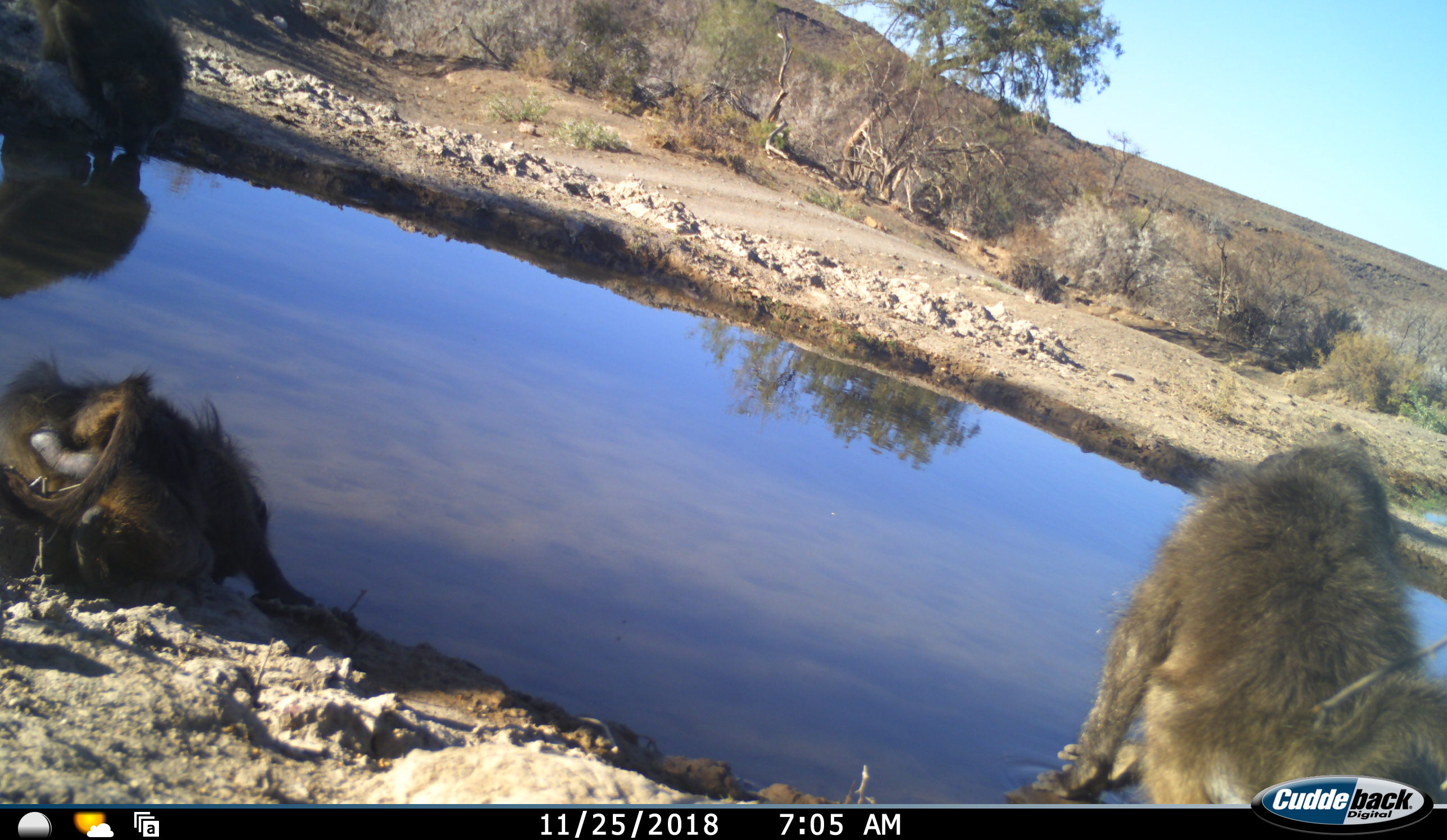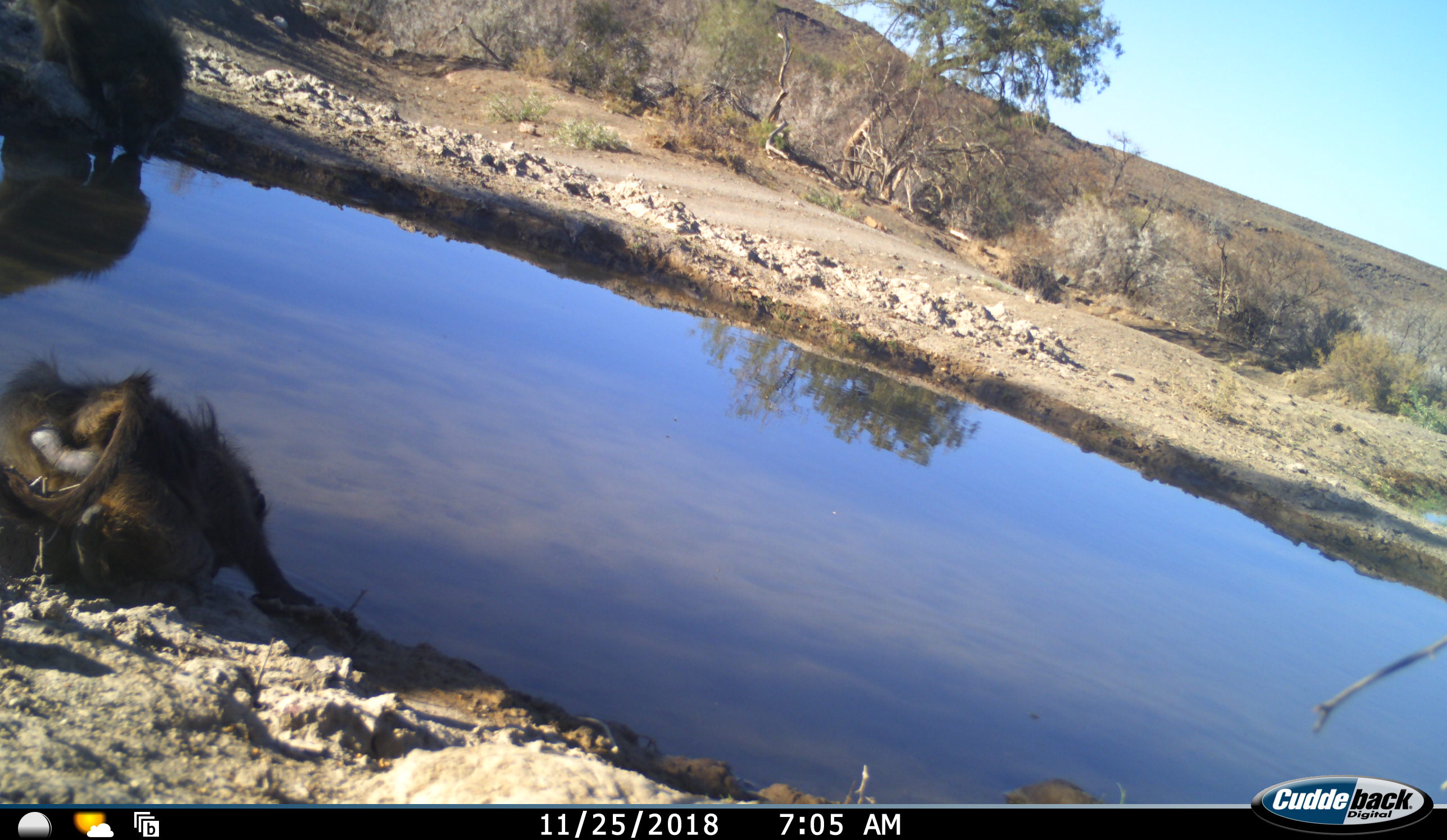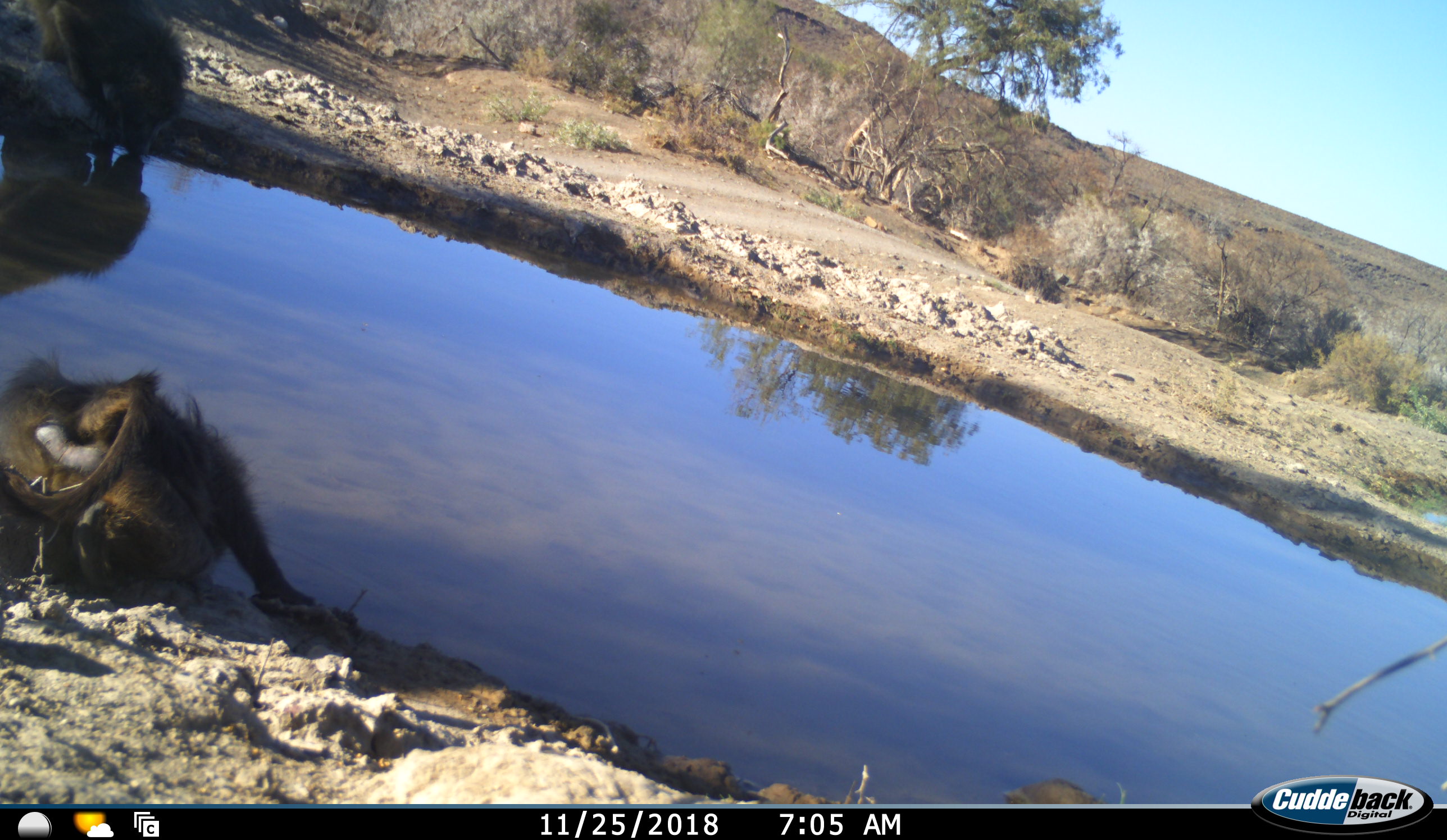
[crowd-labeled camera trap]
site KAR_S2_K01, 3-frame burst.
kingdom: Animalia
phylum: Chordata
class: Mammalia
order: Primates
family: Cercopithecidae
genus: Papio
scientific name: Papio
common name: baboon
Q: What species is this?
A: Baboon (Papio).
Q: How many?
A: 3.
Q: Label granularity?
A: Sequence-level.